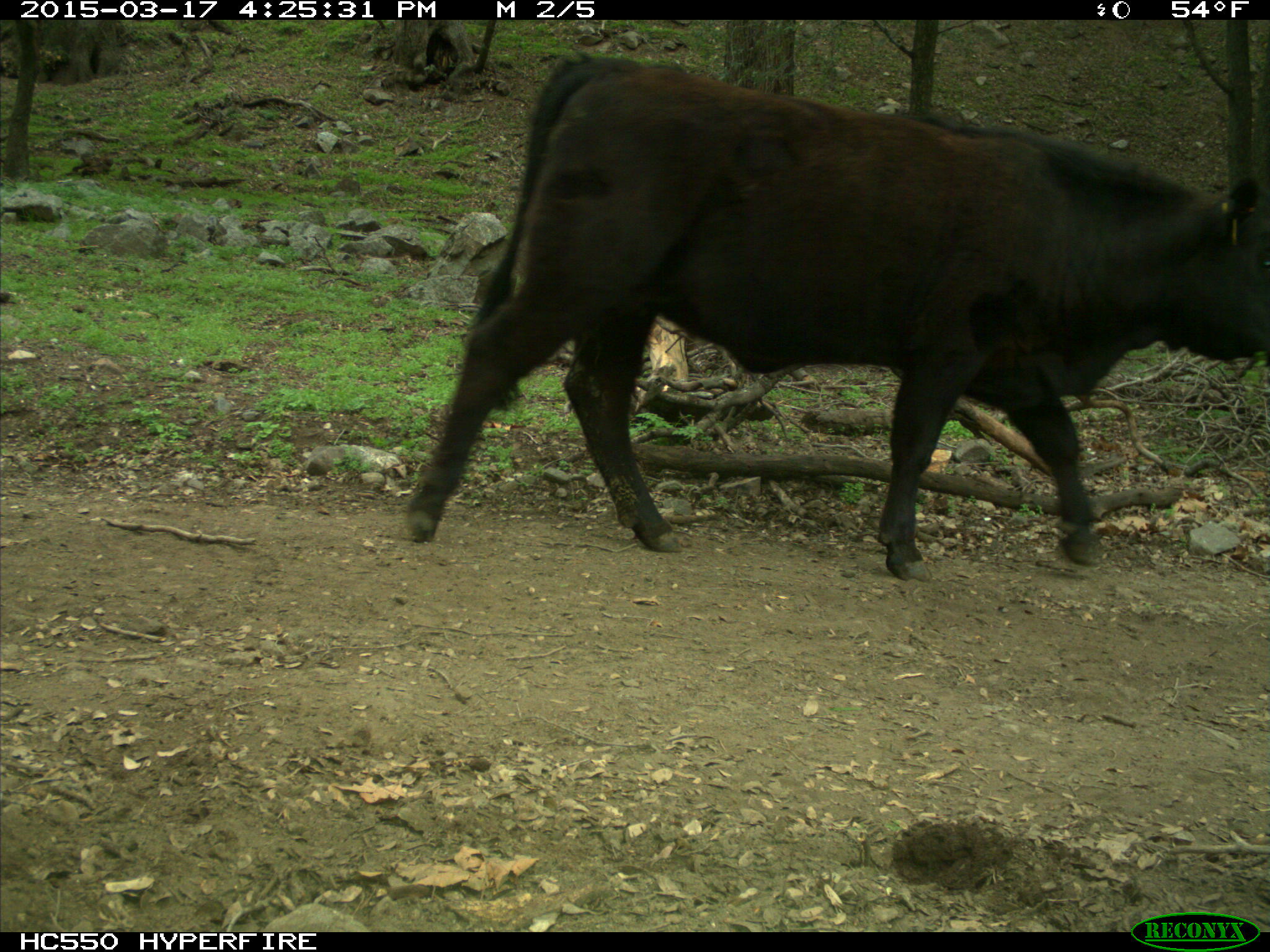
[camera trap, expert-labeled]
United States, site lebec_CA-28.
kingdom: Animalia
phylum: Chordata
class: Mammalia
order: Artiodactyla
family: Bovidae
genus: Bos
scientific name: Bos taurus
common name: domestic cow